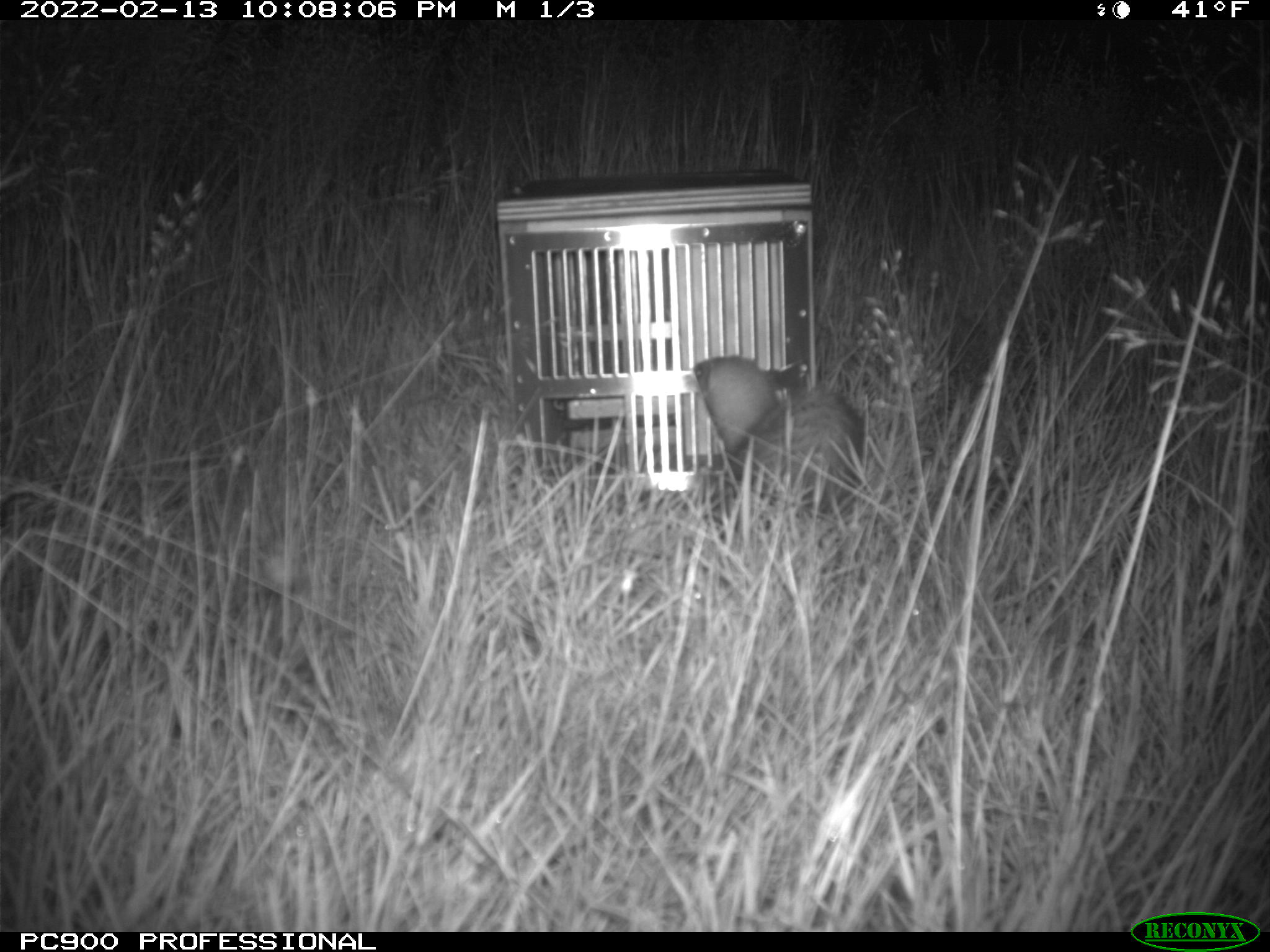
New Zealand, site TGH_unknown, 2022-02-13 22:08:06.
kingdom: Animalia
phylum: Chordata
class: Mammalia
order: Carnivora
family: Mustelidae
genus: Mustela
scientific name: Mustela furo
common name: ferret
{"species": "ferret (Mustela furo)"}